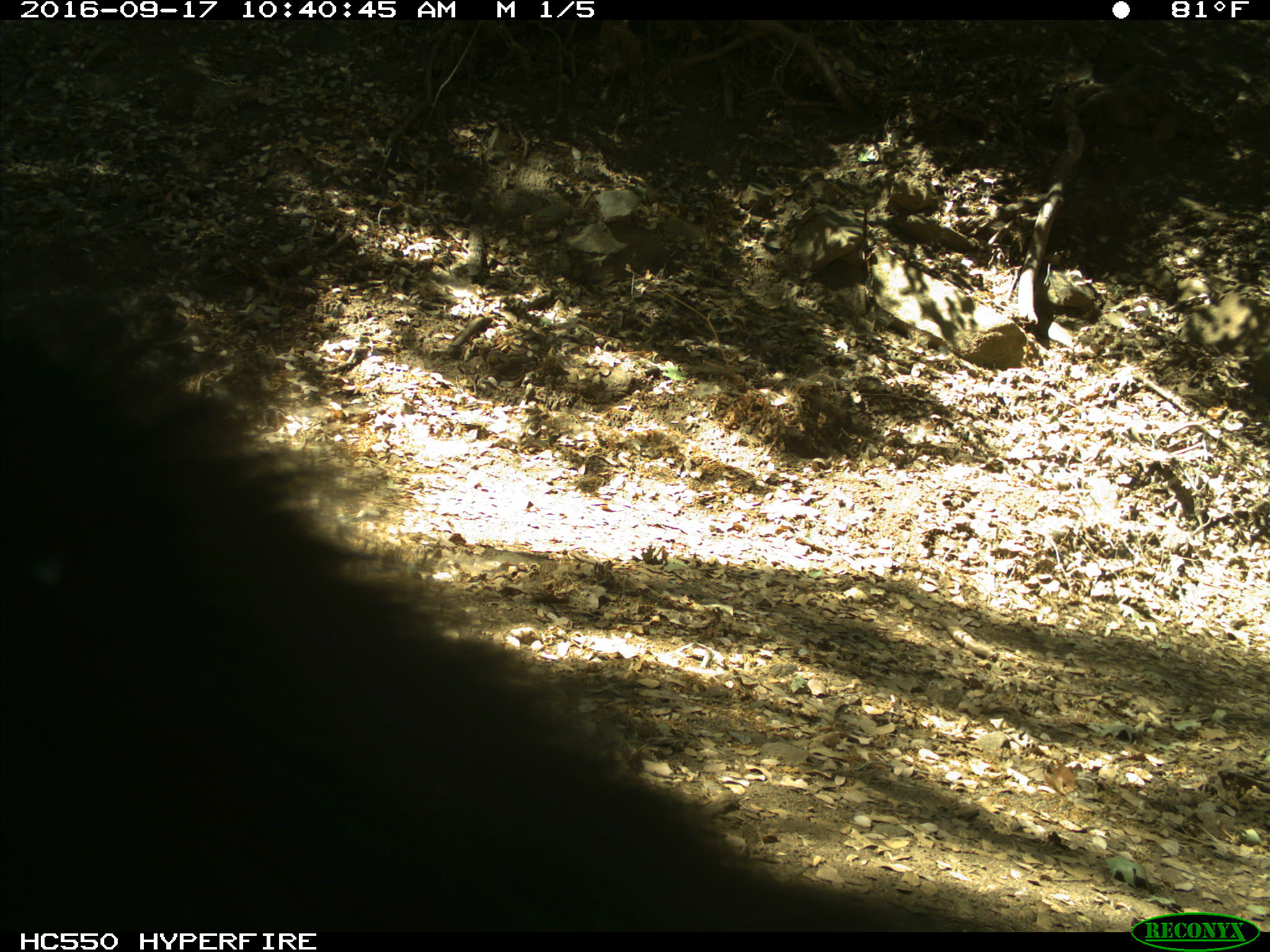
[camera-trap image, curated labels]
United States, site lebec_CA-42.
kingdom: Animalia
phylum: Chordata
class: Mammalia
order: Carnivora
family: Ursidae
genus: Ursus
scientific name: Ursus americanus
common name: american black bear